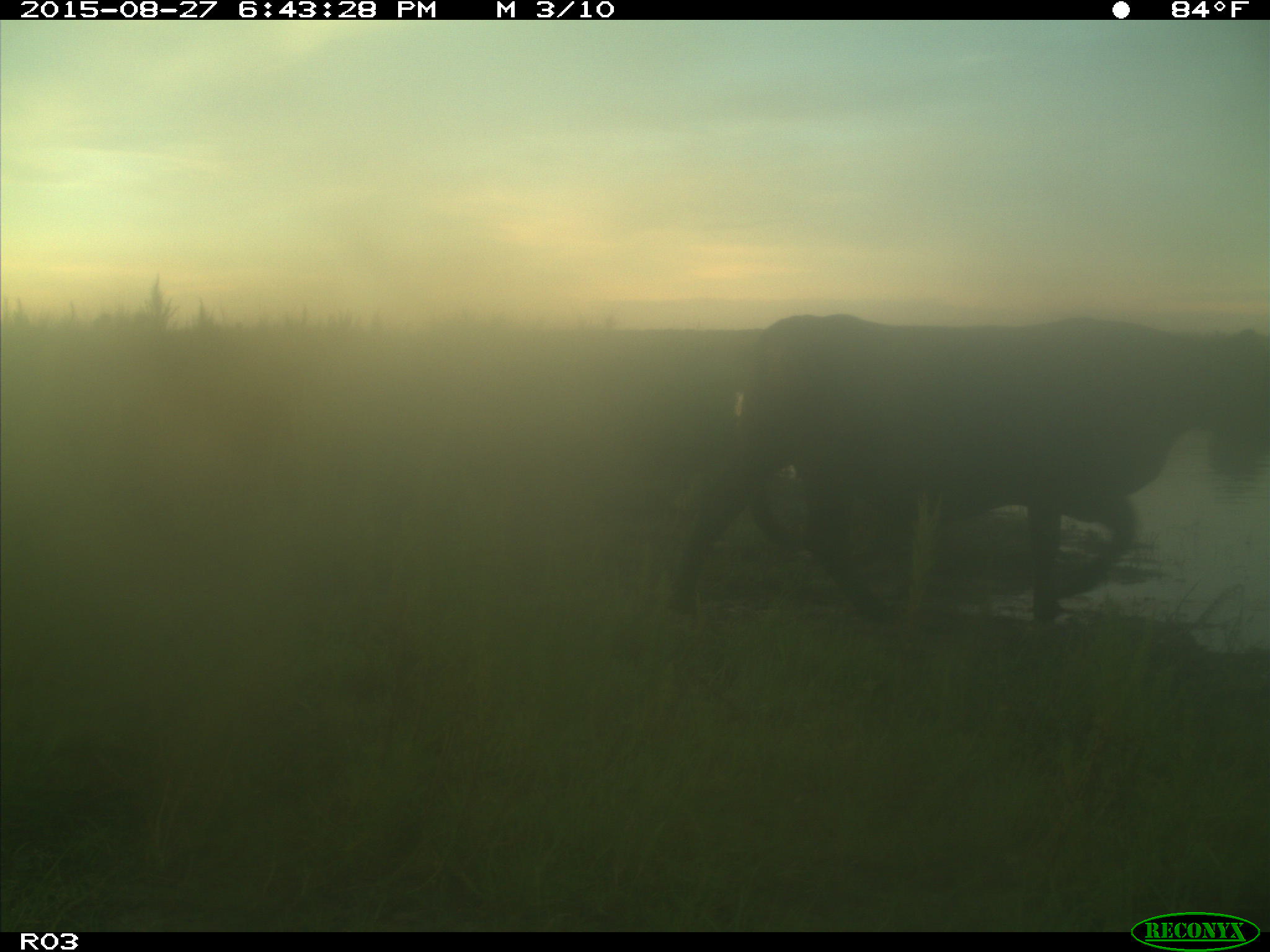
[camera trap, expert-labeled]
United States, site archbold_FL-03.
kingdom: Animalia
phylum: Chordata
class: Mammalia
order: Artiodactyla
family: Bovidae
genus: Bos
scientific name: Bos taurus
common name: domestic cow